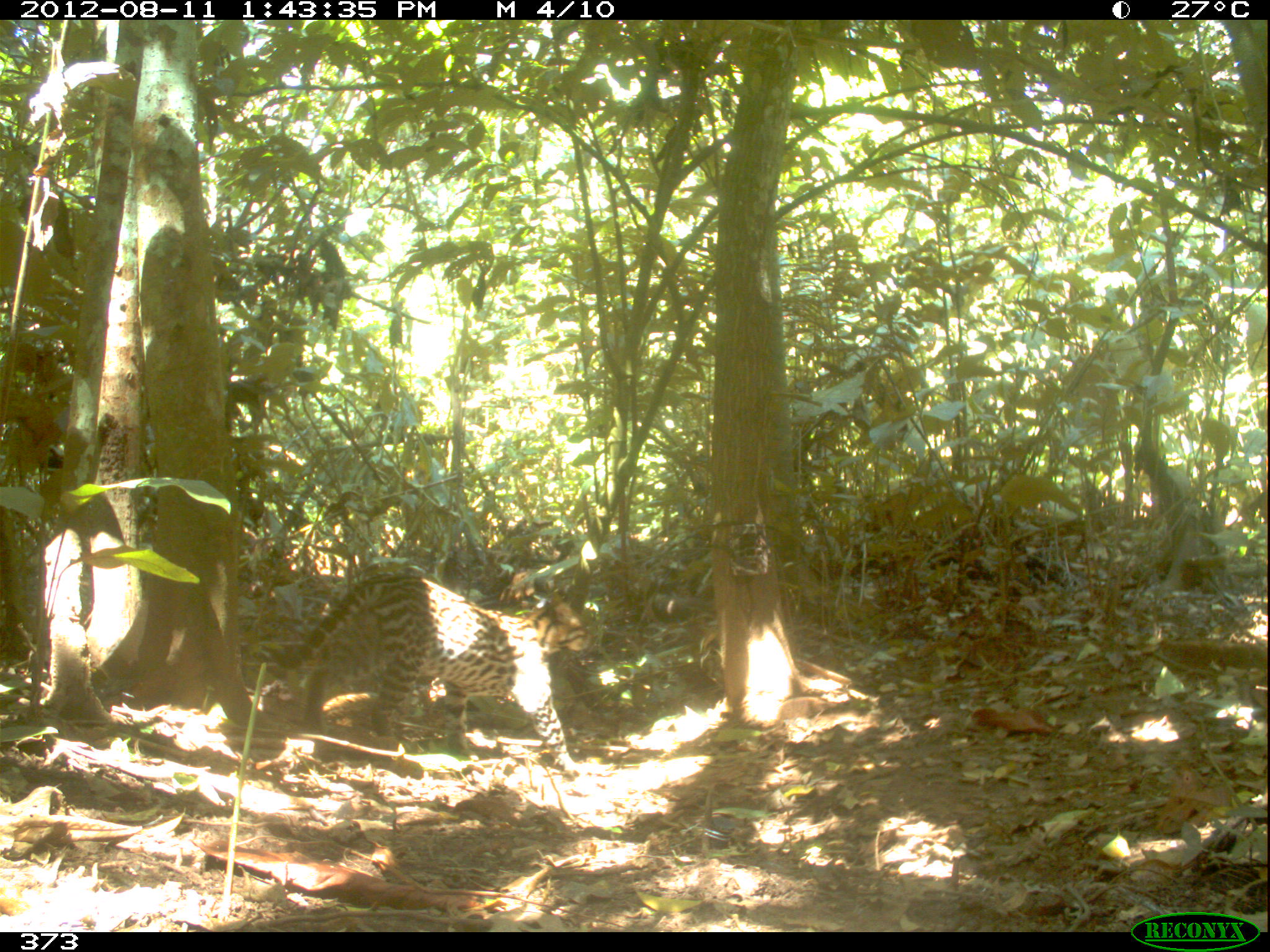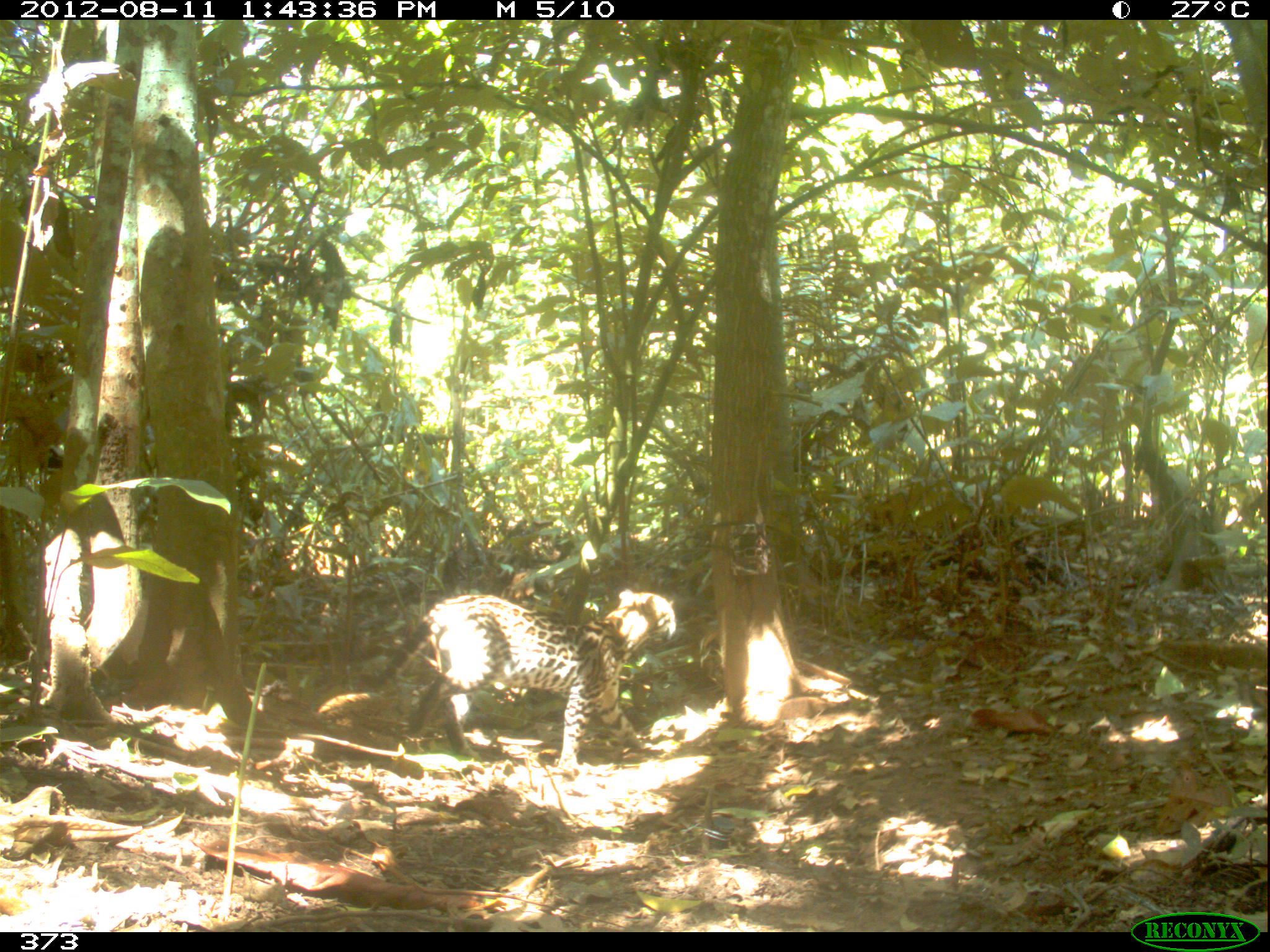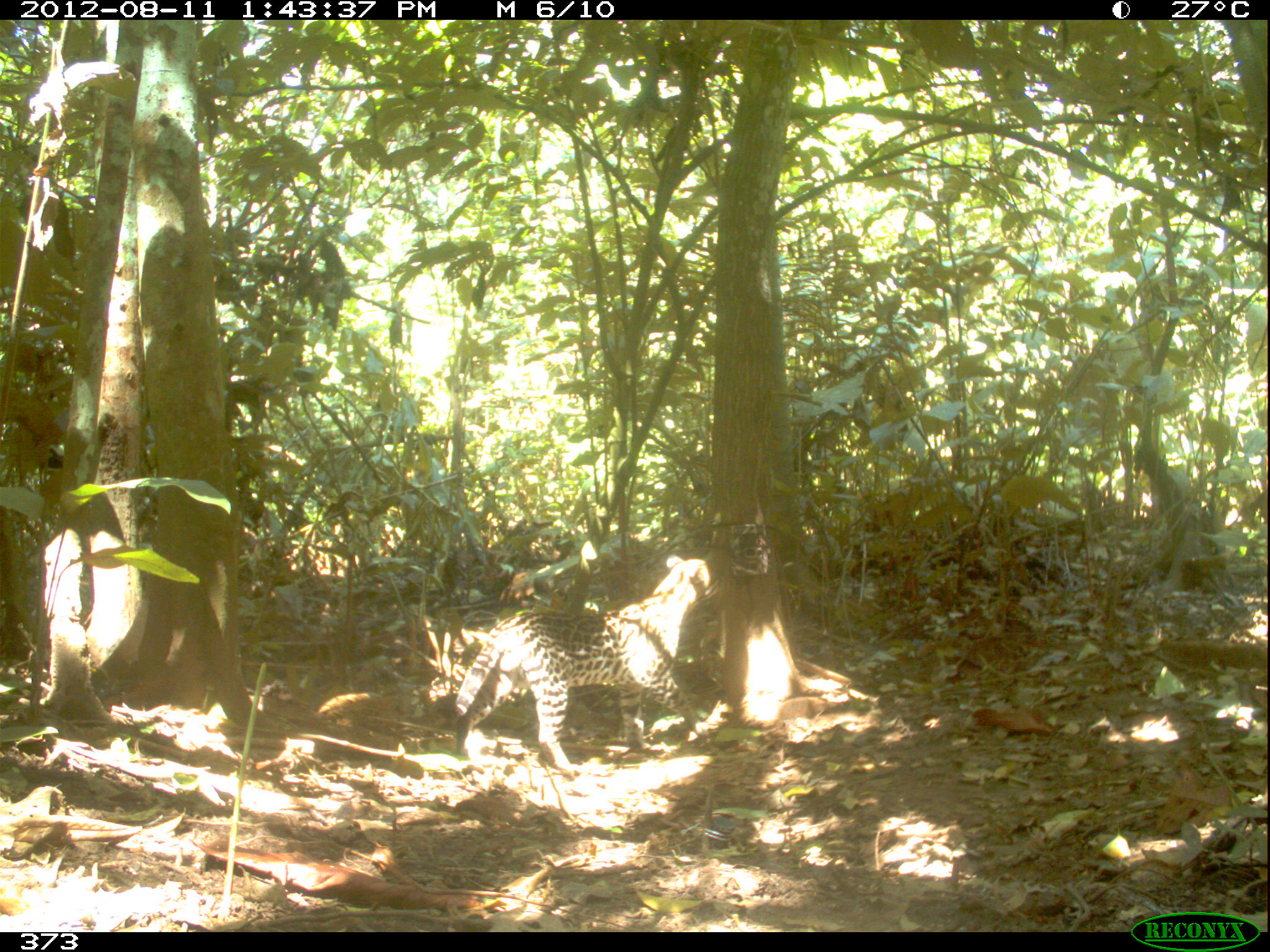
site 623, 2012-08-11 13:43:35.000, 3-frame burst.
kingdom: Animalia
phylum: Chordata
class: Mammalia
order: Carnivora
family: Felidae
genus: Leopardus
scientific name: Leopardus pardalis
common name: ocelot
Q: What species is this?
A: Leopardus pardalis (ocelot).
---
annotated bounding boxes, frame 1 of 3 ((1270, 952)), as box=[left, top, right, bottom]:
leopardus pardalis: box=[268, 567, 590, 779]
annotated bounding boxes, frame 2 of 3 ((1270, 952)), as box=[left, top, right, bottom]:
leopardus pardalis: box=[313, 587, 677, 780]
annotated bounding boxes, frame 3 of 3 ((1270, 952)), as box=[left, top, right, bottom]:
leopardus pardalis: box=[433, 552, 722, 778]